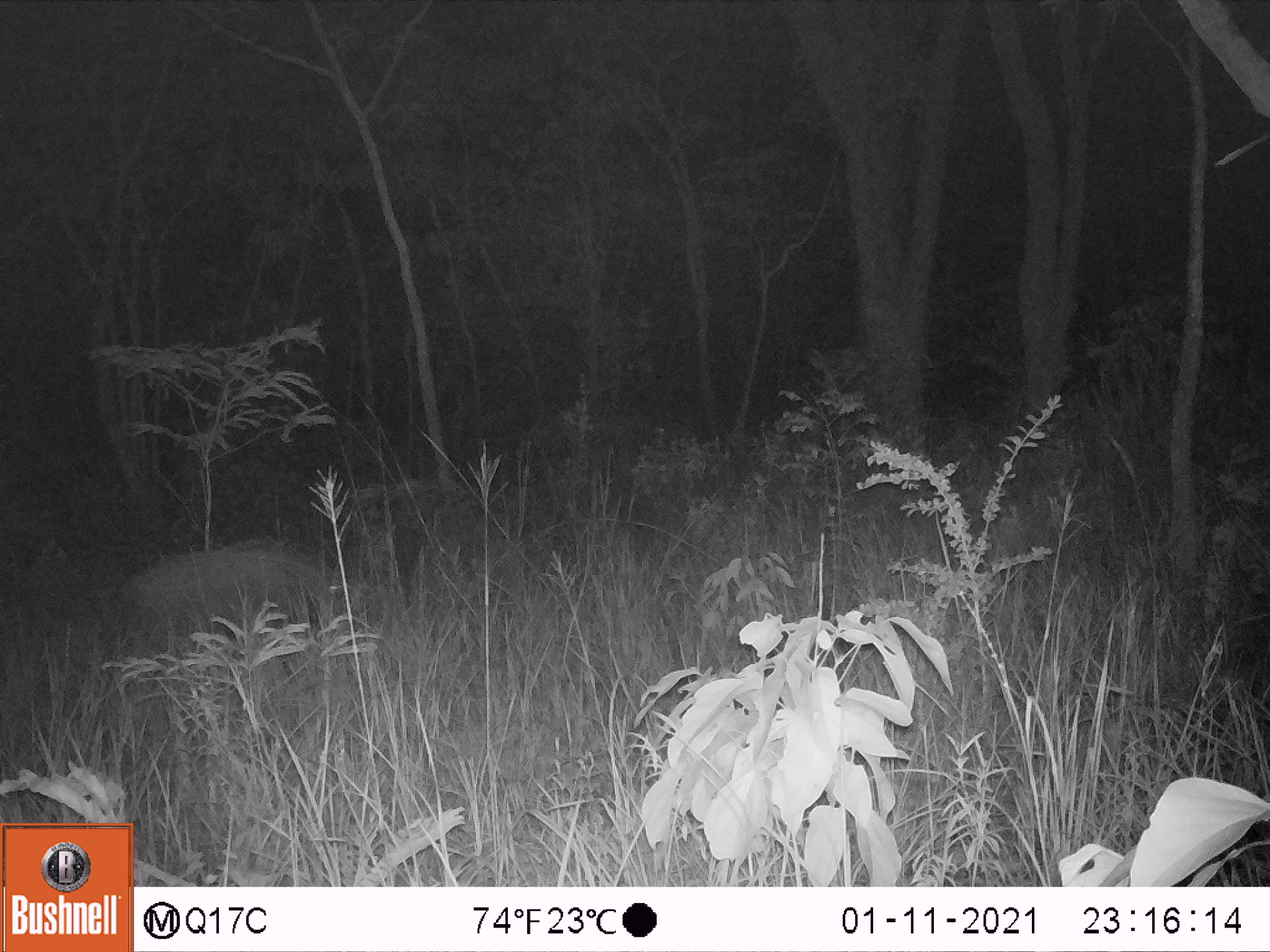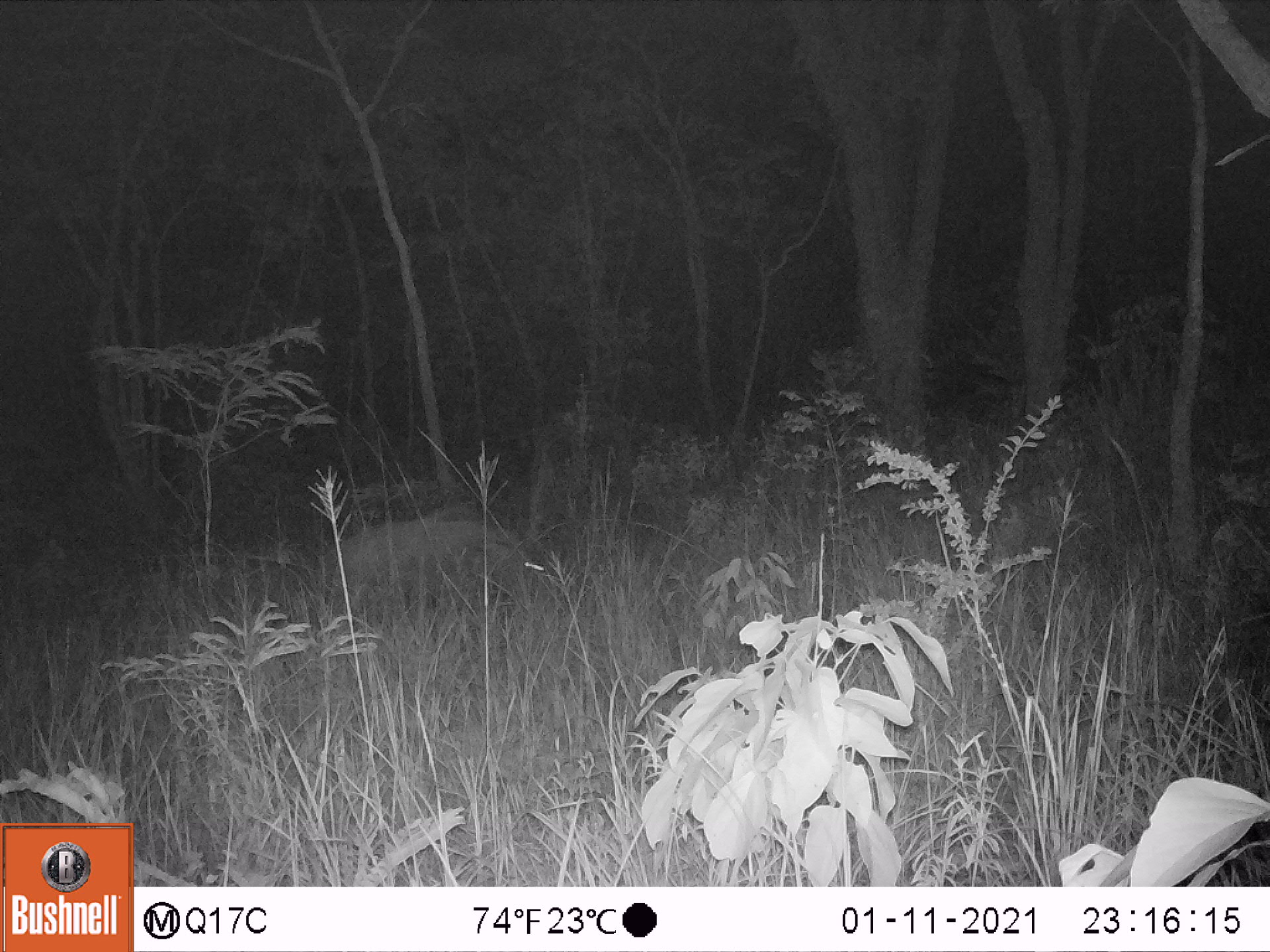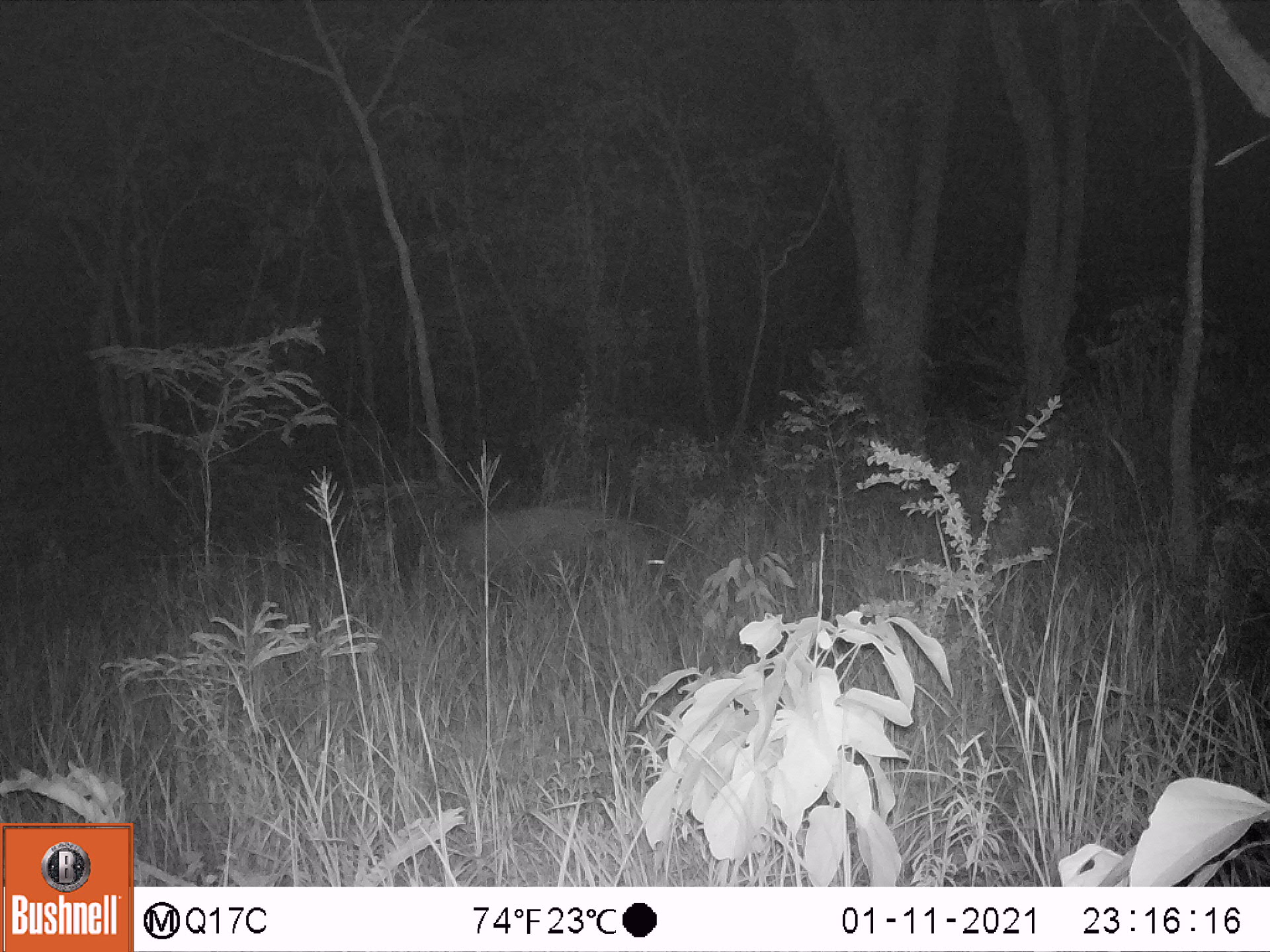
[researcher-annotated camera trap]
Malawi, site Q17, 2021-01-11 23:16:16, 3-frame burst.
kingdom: Animalia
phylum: Chordata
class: Mammalia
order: Artiodactyla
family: Suidae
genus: Potamochoerus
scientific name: Potamochoerus larvatus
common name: bushpig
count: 1